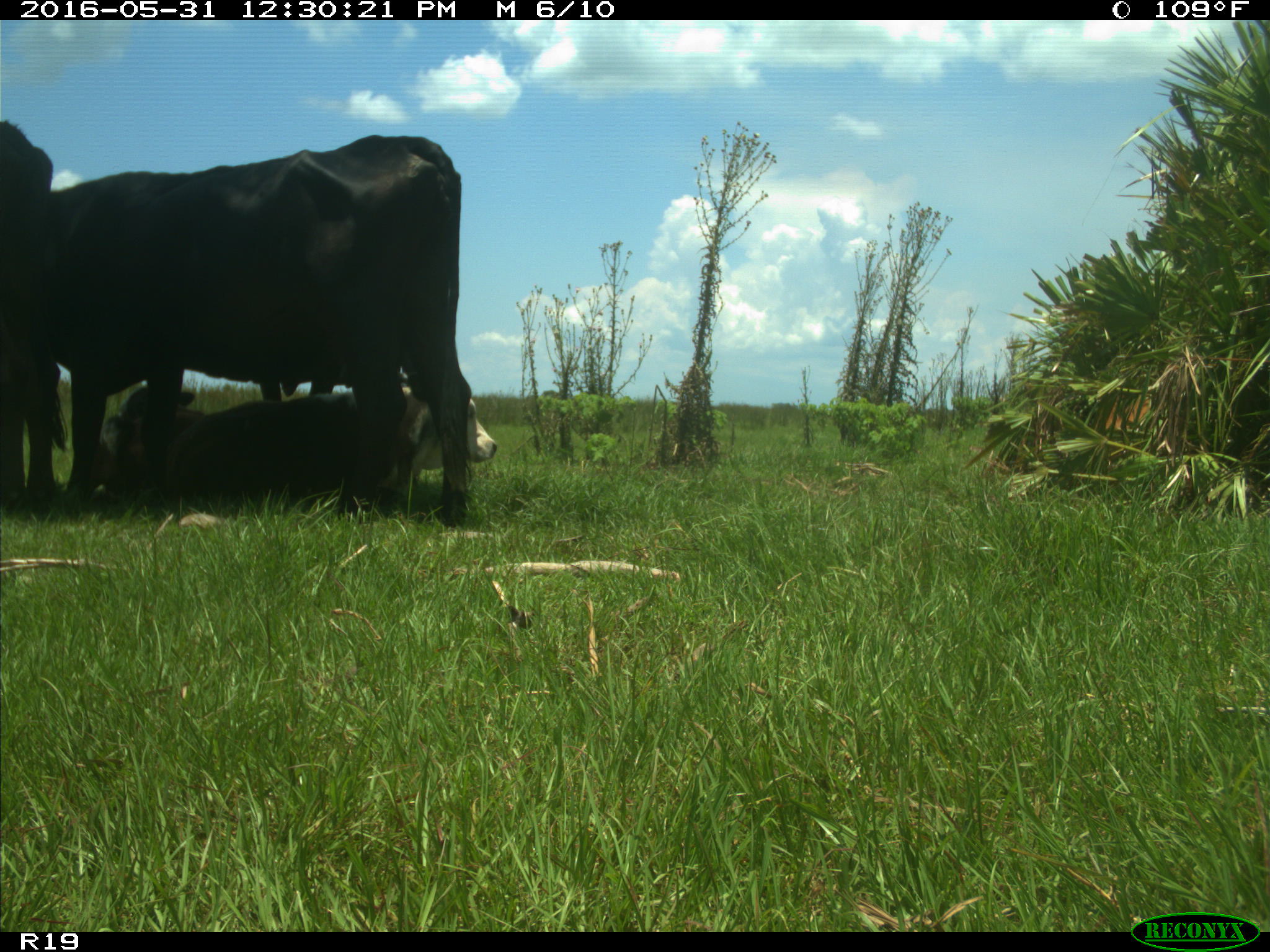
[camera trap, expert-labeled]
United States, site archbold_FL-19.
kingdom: Animalia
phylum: Chordata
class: Mammalia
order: Artiodactyla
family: Bovidae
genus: Bos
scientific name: Bos taurus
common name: domestic cow